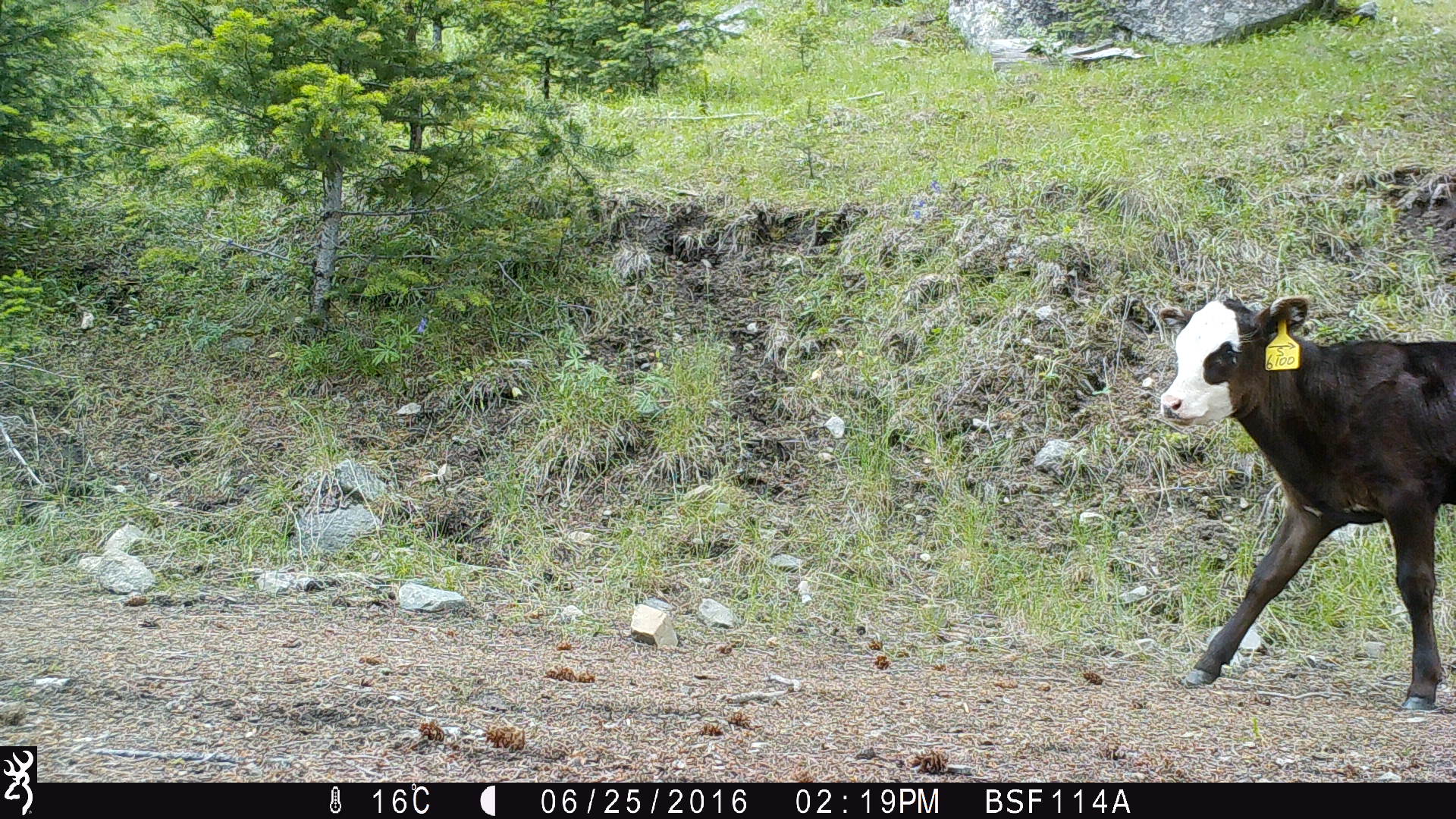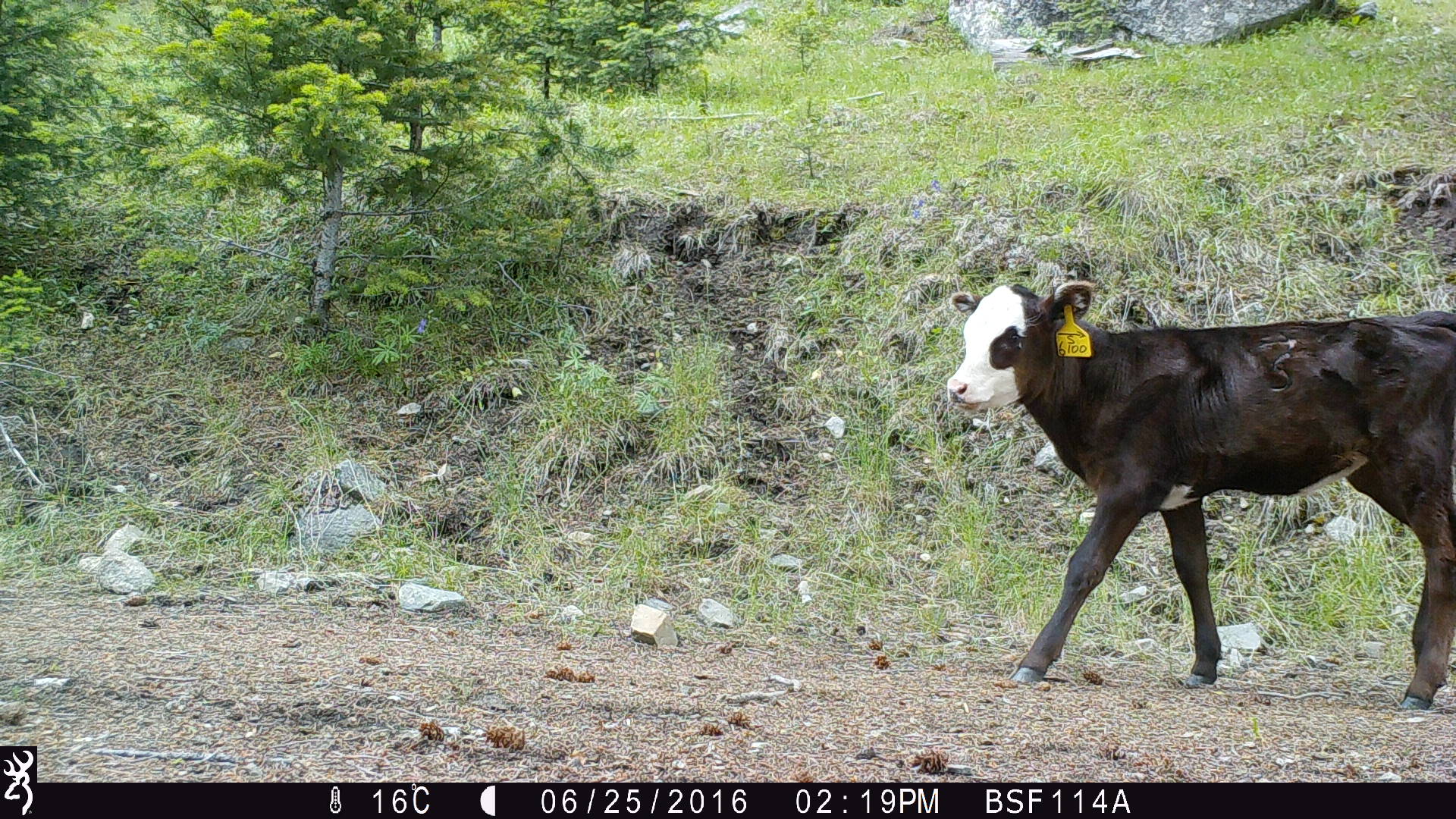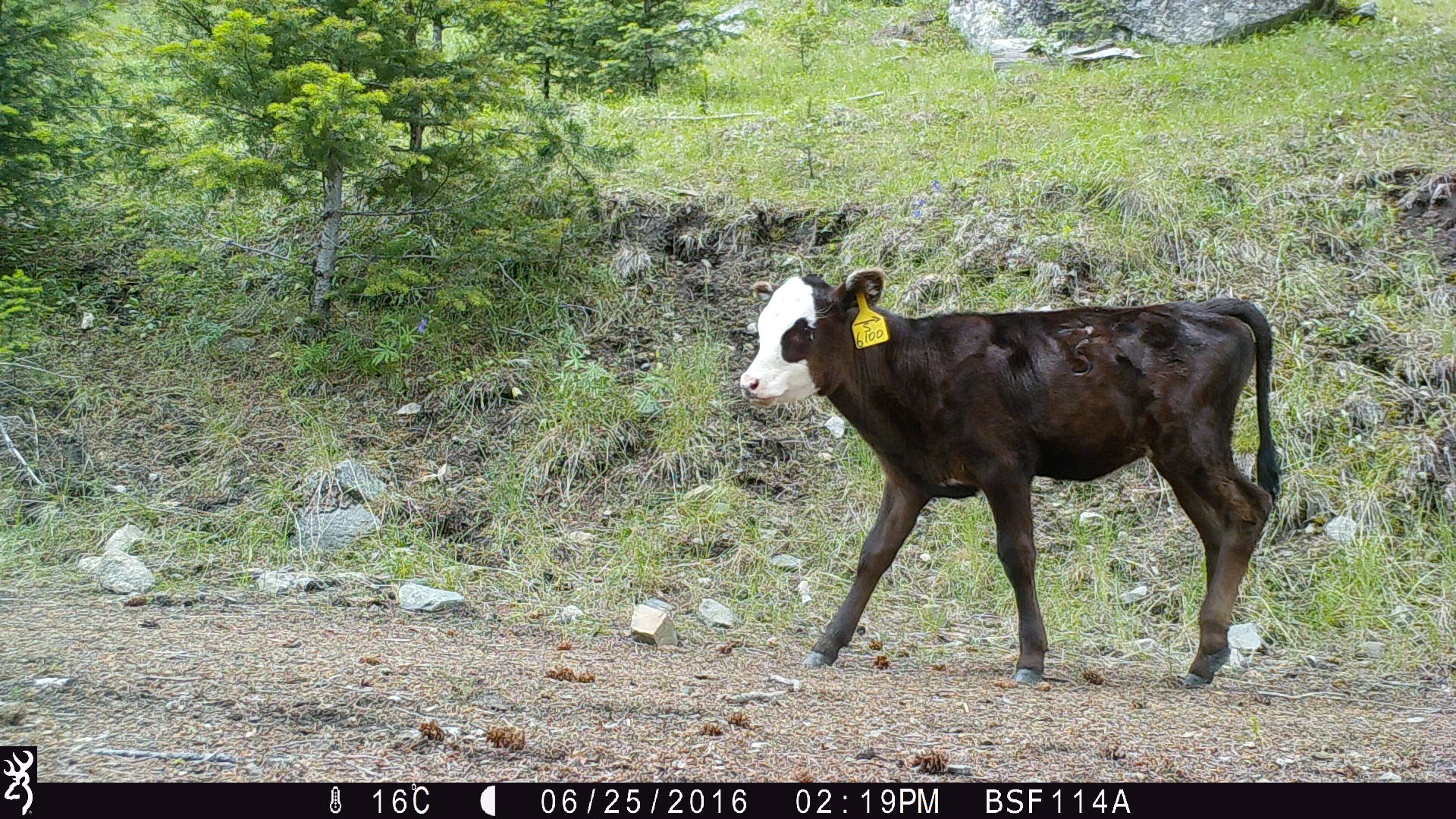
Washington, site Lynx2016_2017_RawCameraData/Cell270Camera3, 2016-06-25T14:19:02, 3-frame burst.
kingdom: Animalia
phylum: Chordata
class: Mammalia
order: Artiodactyla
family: Bovidae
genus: Bos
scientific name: Bos taurus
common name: domestic cattle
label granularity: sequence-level